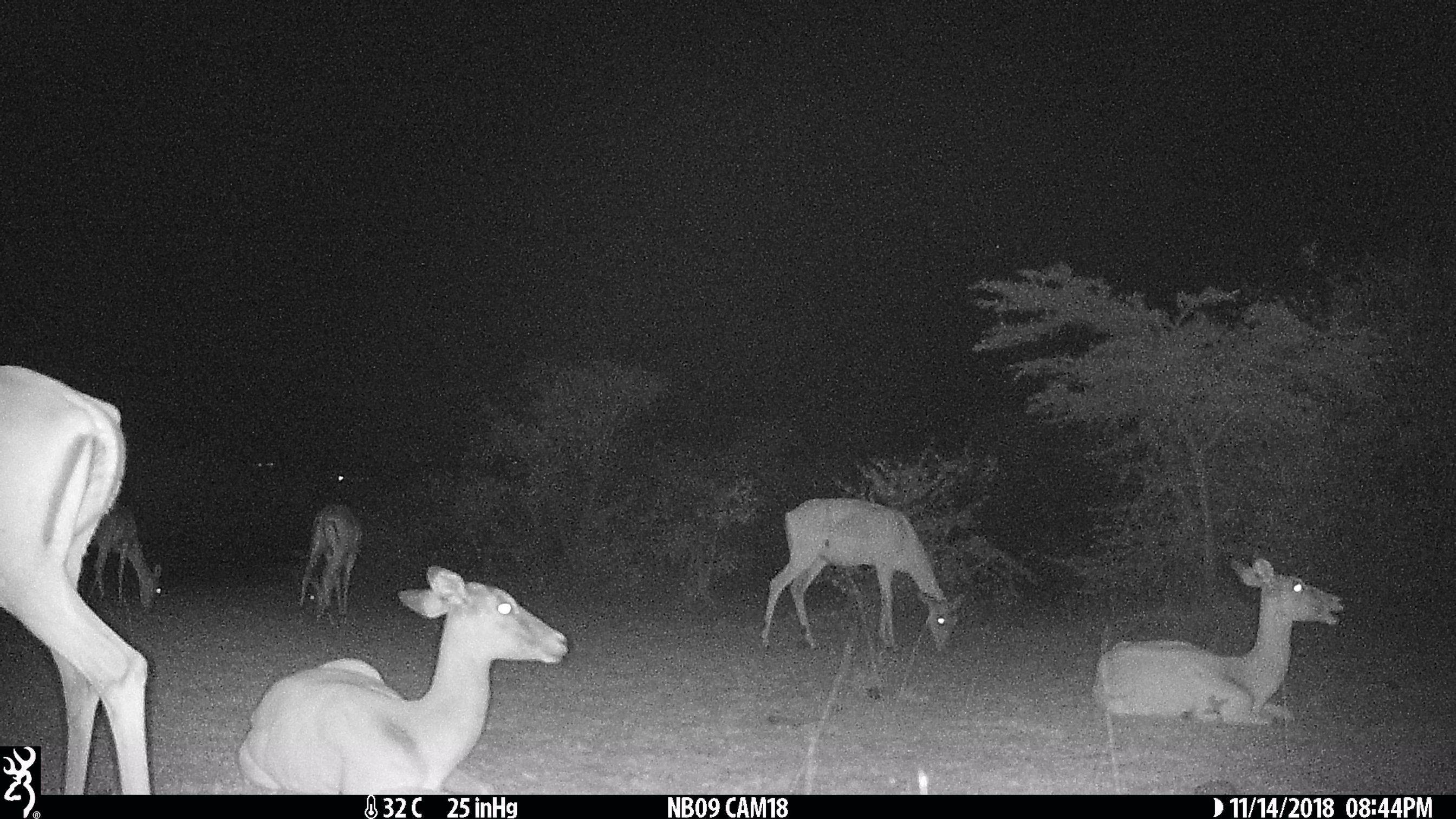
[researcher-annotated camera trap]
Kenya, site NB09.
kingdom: Animalia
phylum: Chordata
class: Mammalia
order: Artiodactyla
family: Bovidae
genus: Aepyceros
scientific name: Aepyceros melampus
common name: impala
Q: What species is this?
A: Impala (Aepyceros melampus).